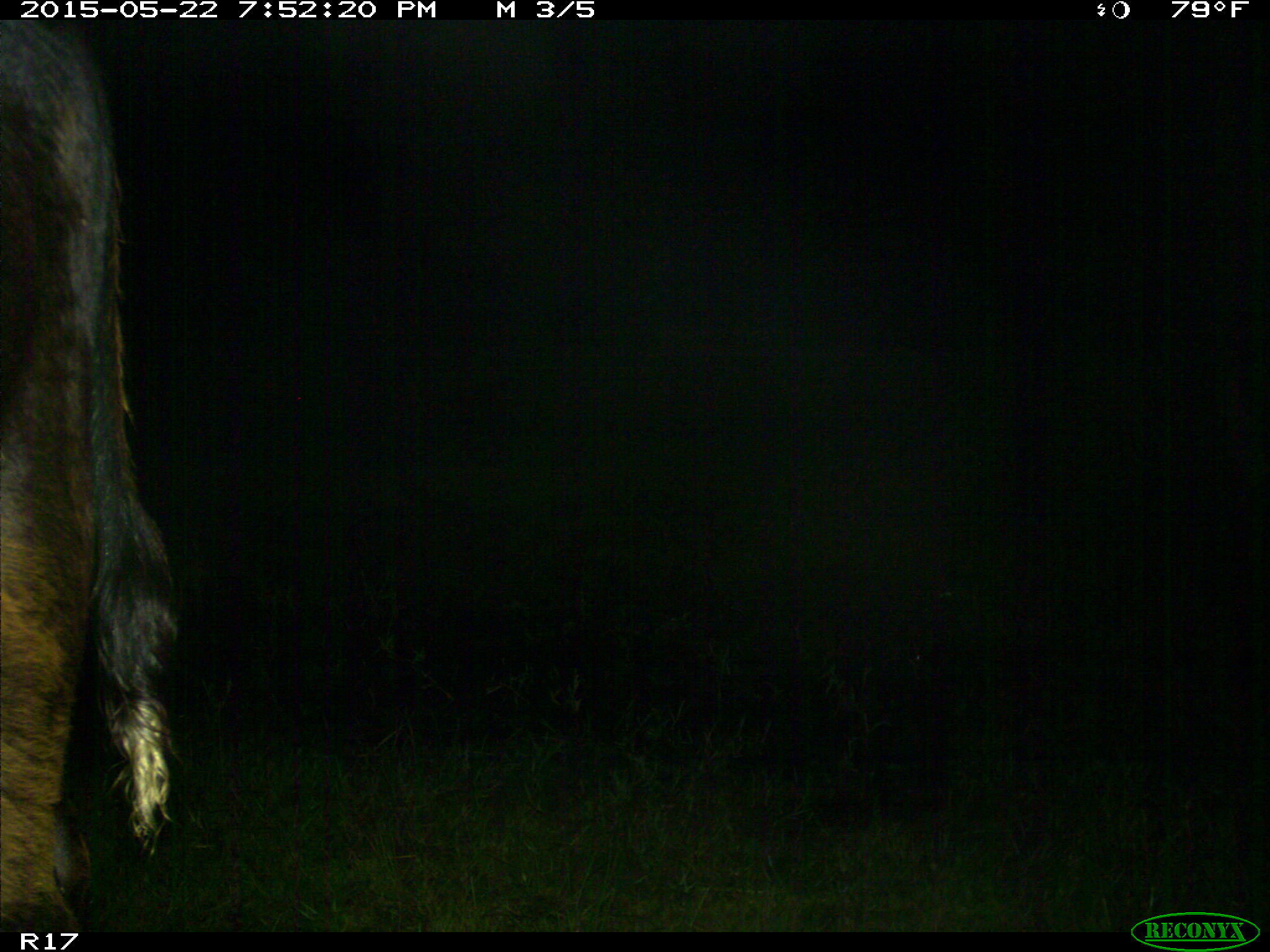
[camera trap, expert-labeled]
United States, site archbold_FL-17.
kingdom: Animalia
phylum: Chordata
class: Mammalia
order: Artiodactyla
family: Bovidae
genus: Bos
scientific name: Bos taurus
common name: domestic cow